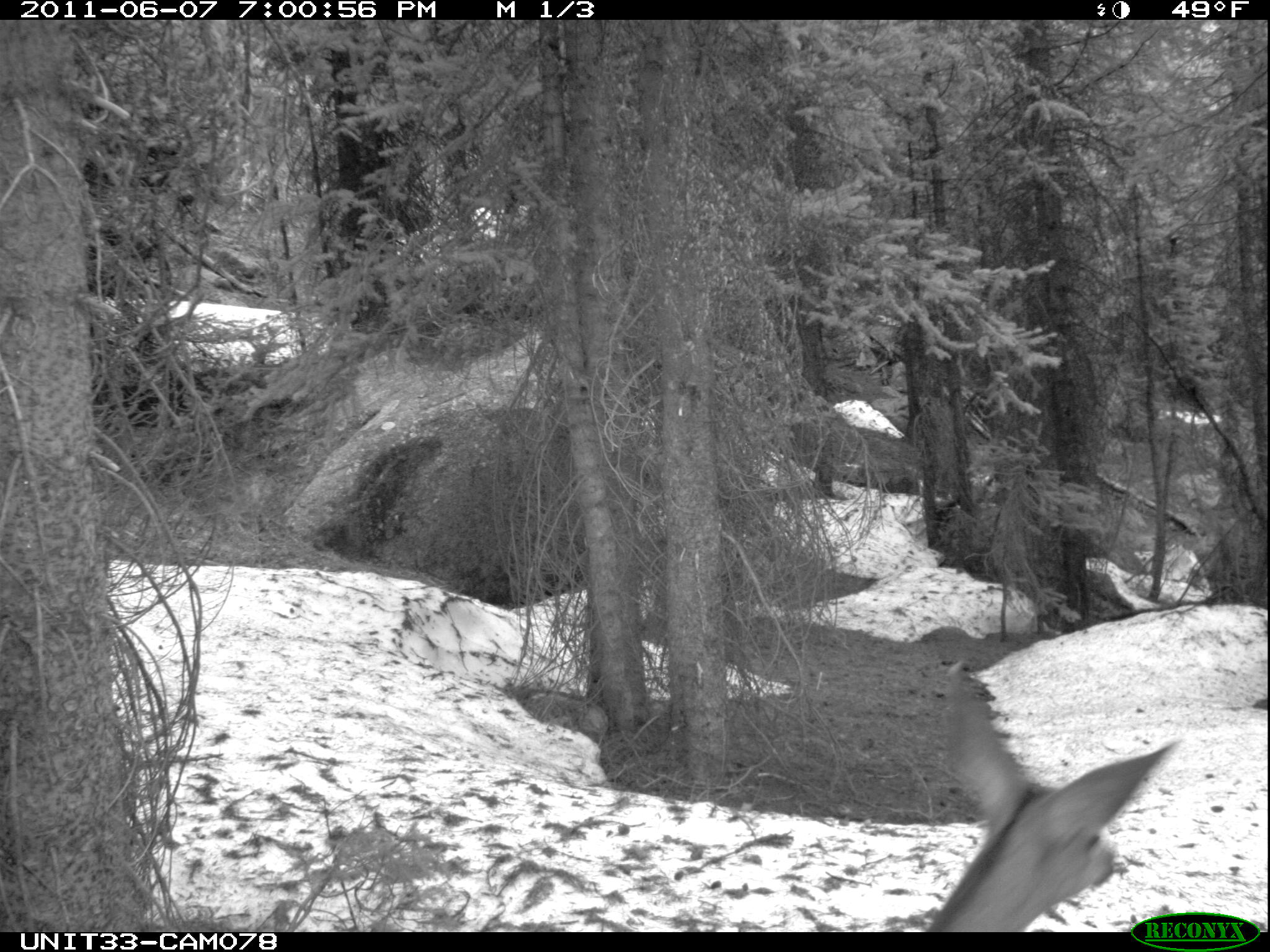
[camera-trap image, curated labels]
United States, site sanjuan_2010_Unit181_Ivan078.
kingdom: Animalia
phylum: Chordata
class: Mammalia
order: Artiodactyla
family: Cervidae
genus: Odocoileus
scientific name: Odocoileus hemionus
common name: mule deer